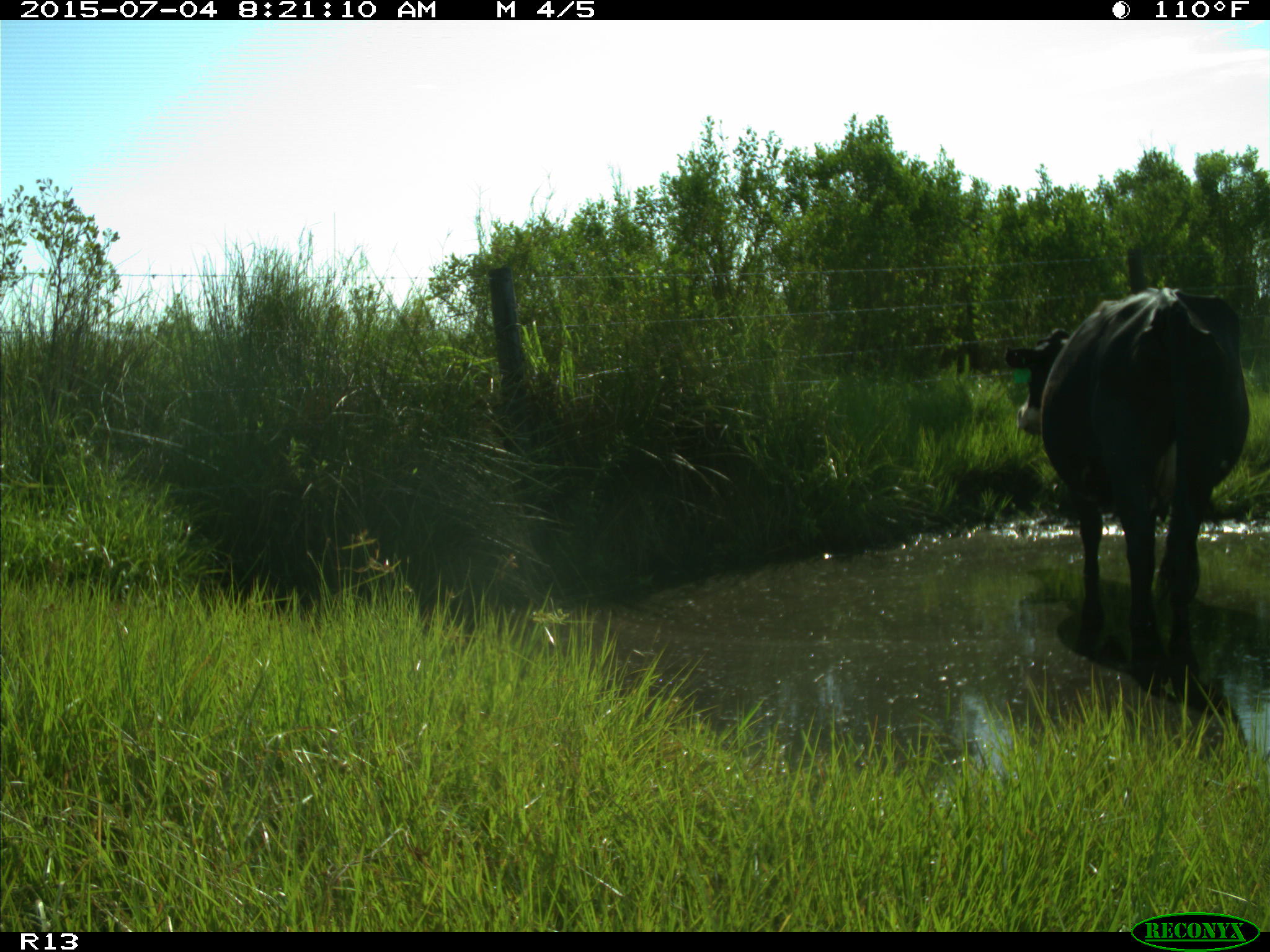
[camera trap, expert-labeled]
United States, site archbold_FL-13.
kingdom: Animalia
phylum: Chordata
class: Mammalia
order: Artiodactyla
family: Bovidae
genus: Bos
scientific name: Bos taurus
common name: domestic cow